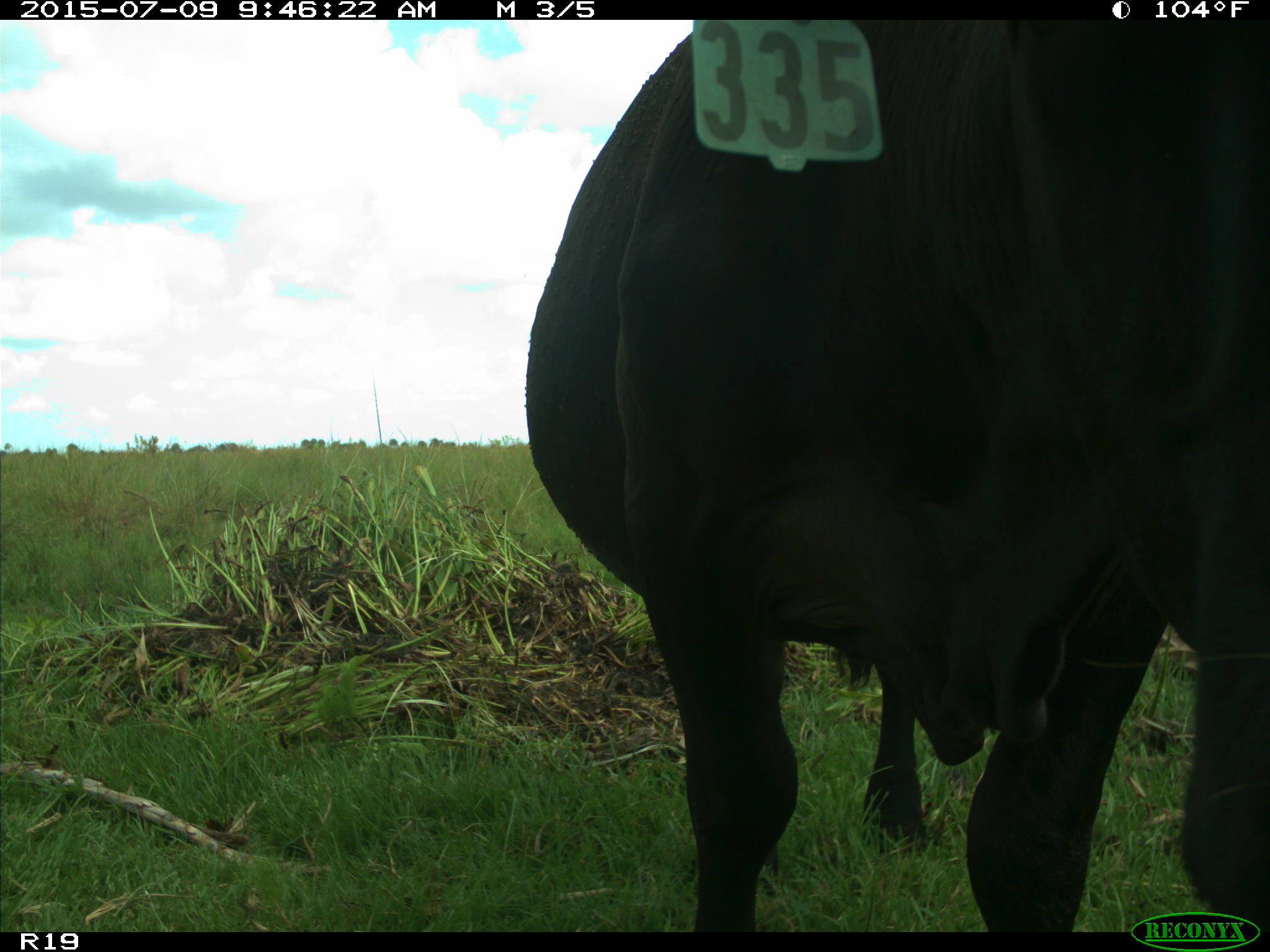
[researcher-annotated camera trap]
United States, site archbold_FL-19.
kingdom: Animalia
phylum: Chordata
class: Mammalia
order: Artiodactyla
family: Bovidae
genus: Bos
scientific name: Bos taurus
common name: domestic cow